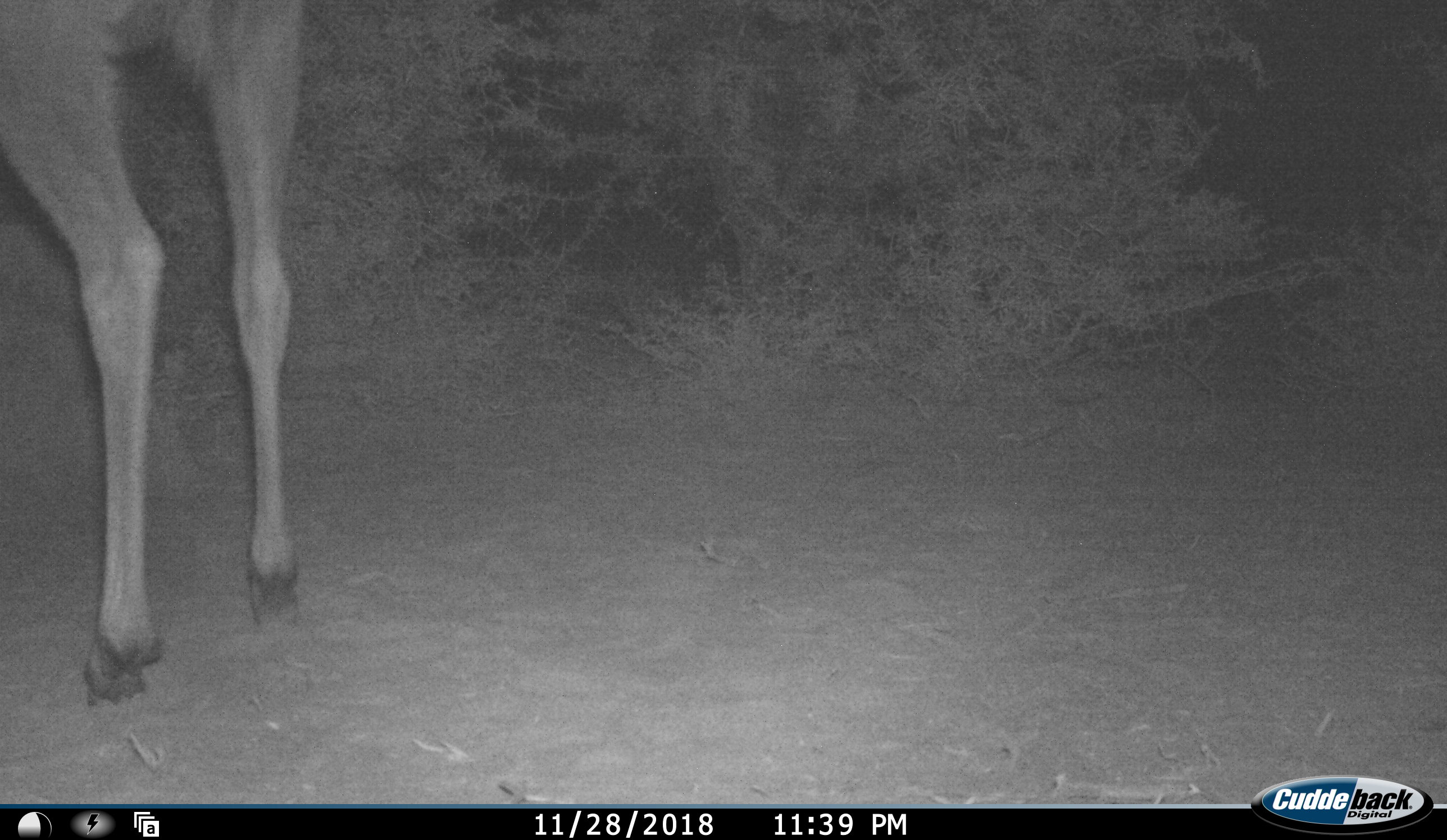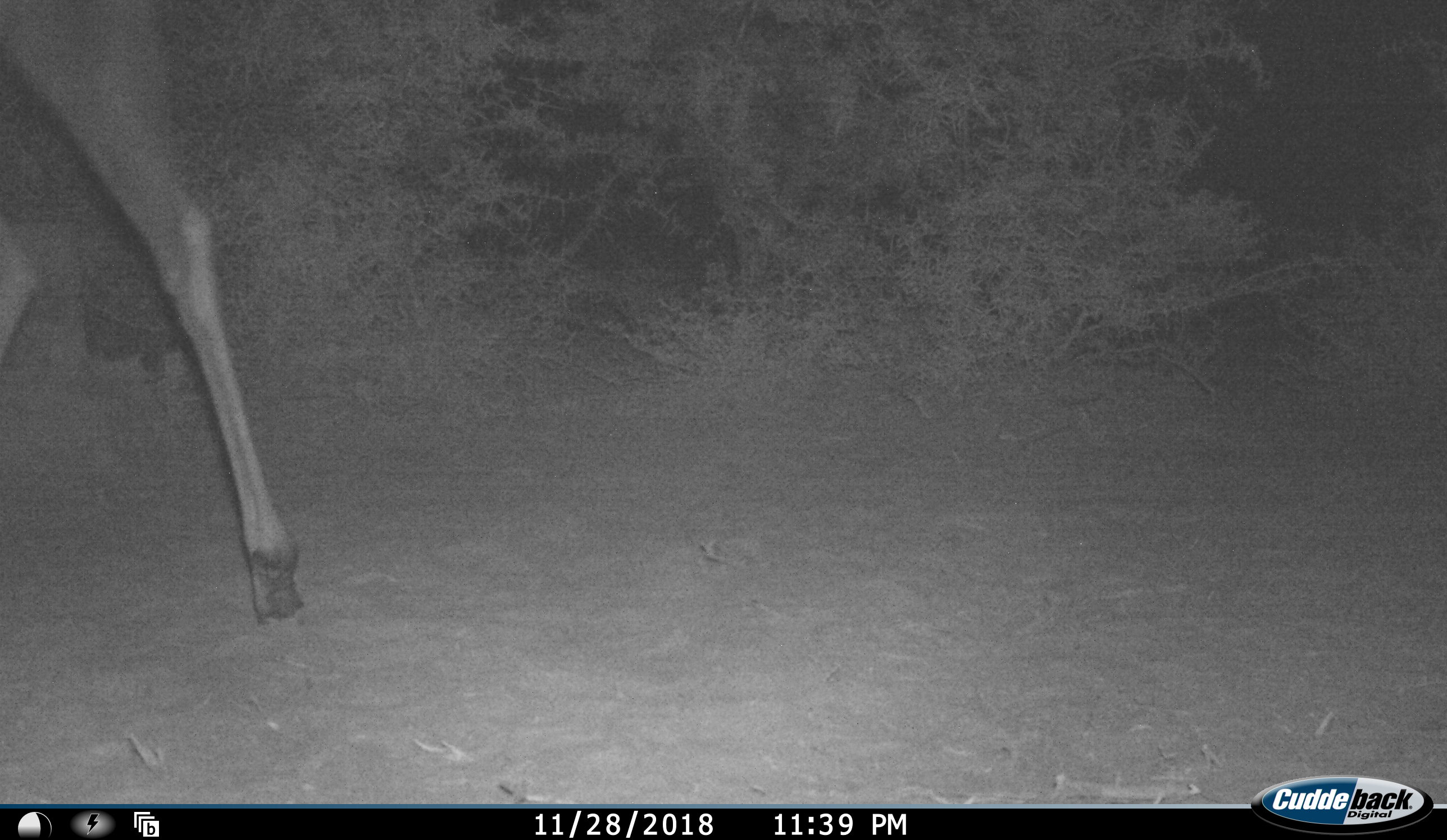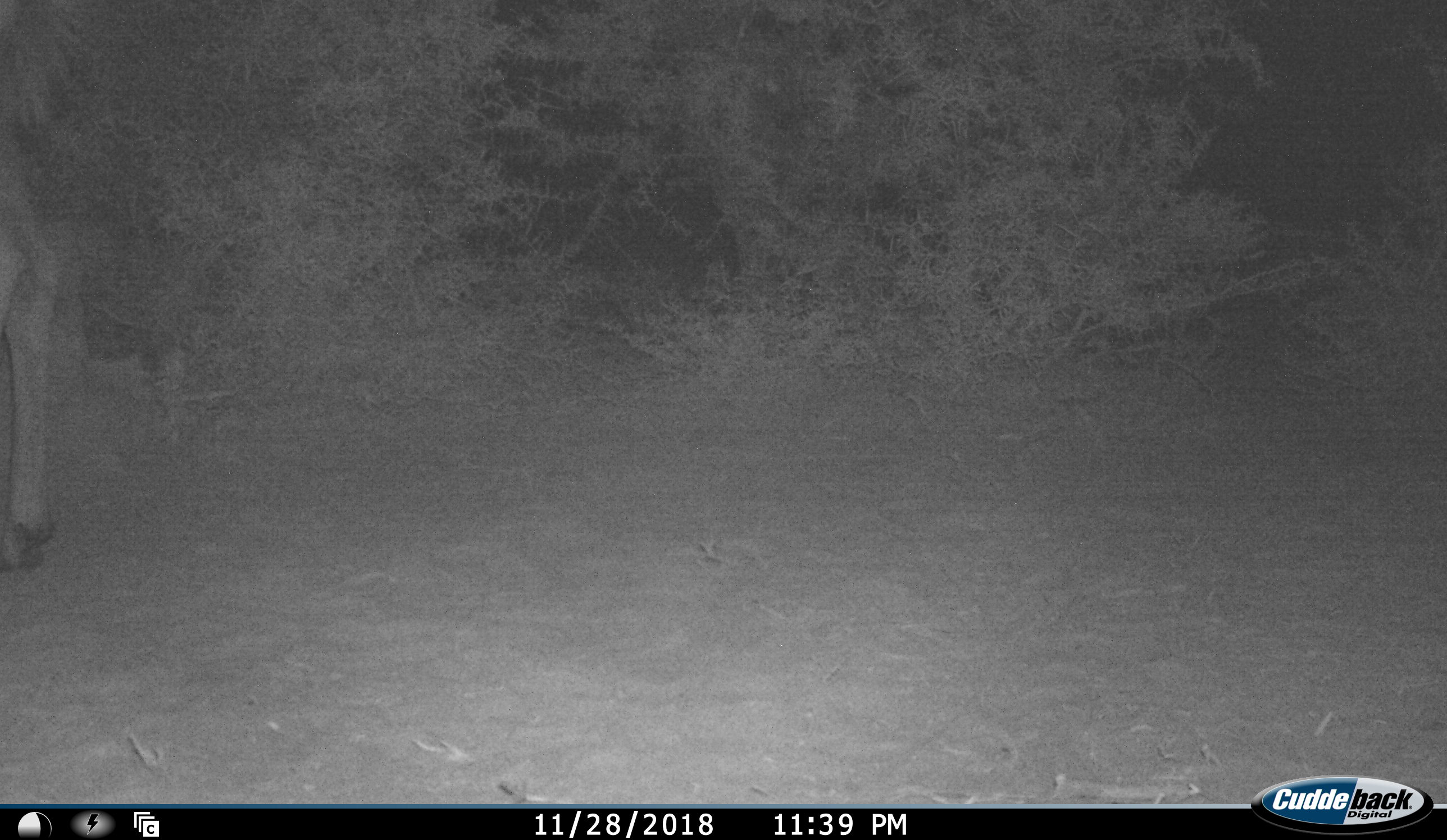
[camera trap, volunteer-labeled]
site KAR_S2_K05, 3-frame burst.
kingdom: Animalia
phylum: Chordata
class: Mammalia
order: Artiodactyla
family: Bovidae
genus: Tragelaphus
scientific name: Tragelaphus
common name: kudu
Kudu (Tragelaphus), count 1. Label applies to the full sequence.